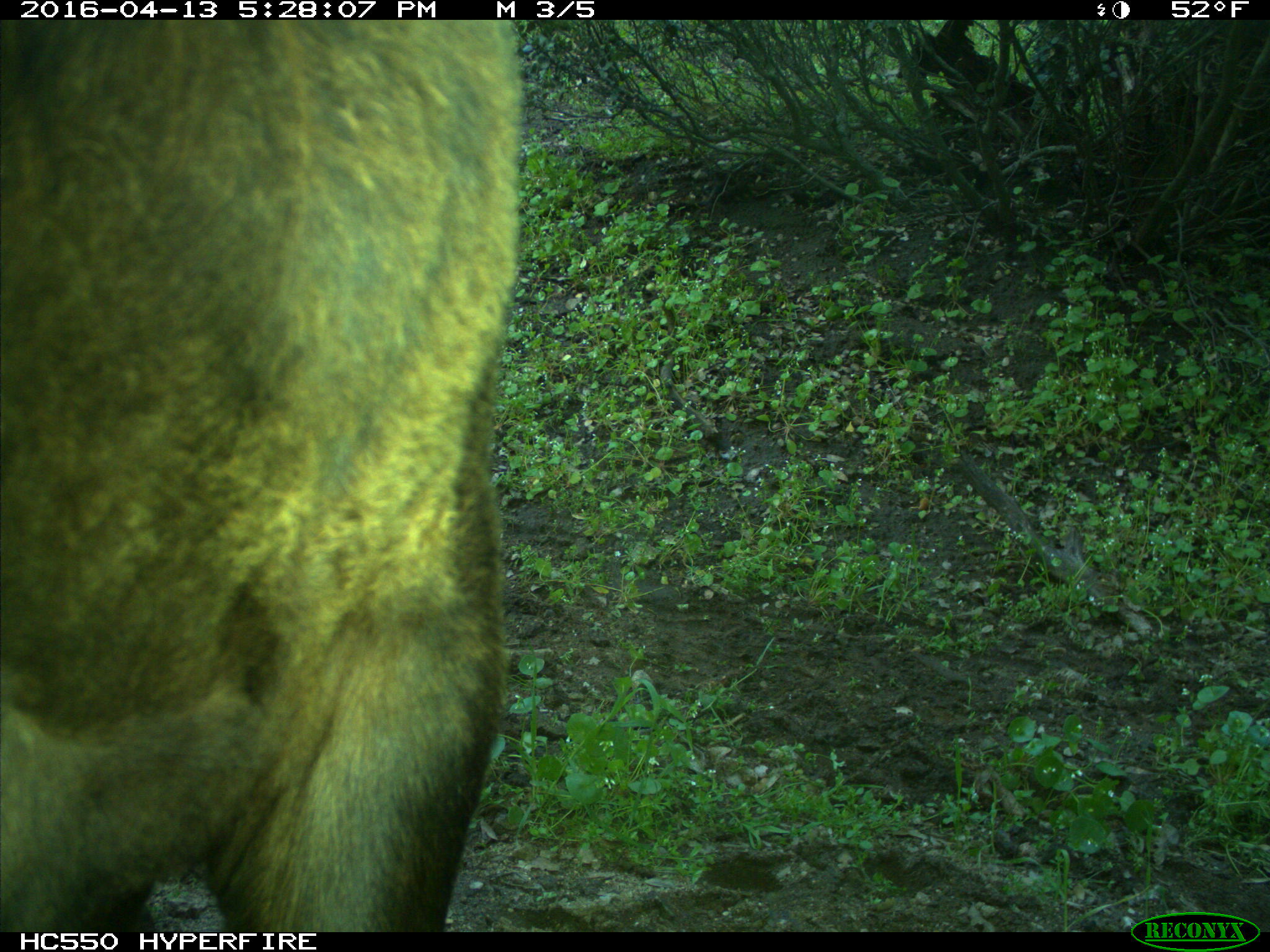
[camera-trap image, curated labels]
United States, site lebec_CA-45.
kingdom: Animalia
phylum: Chordata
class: Mammalia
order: Artiodactyla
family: Bovidae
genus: Bos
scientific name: Bos taurus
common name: domestic cow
Bos taurus (domestic cow).